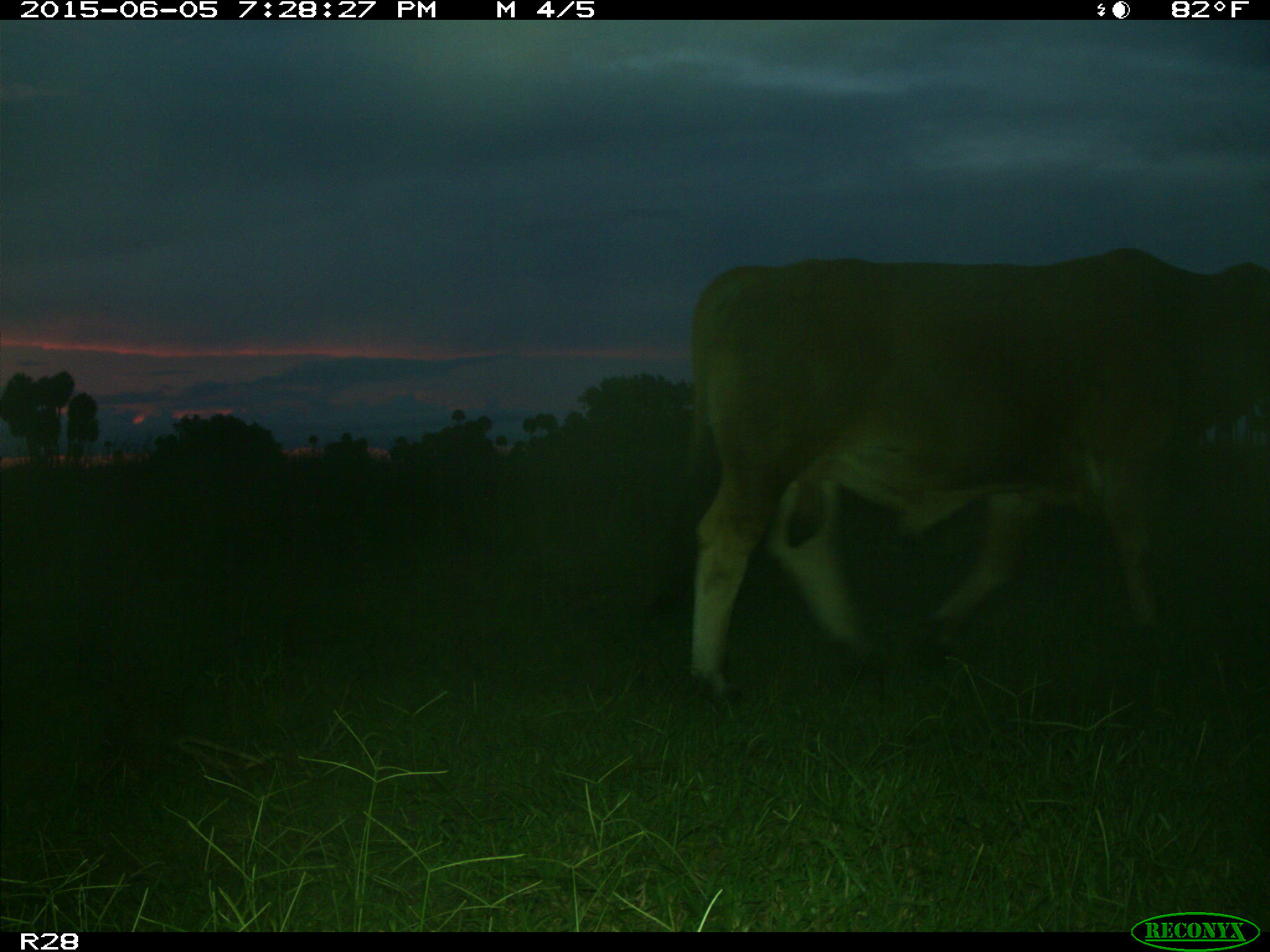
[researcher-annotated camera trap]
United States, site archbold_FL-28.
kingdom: Animalia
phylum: Chordata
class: Mammalia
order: Artiodactyla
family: Bovidae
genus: Bos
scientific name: Bos taurus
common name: domestic cow